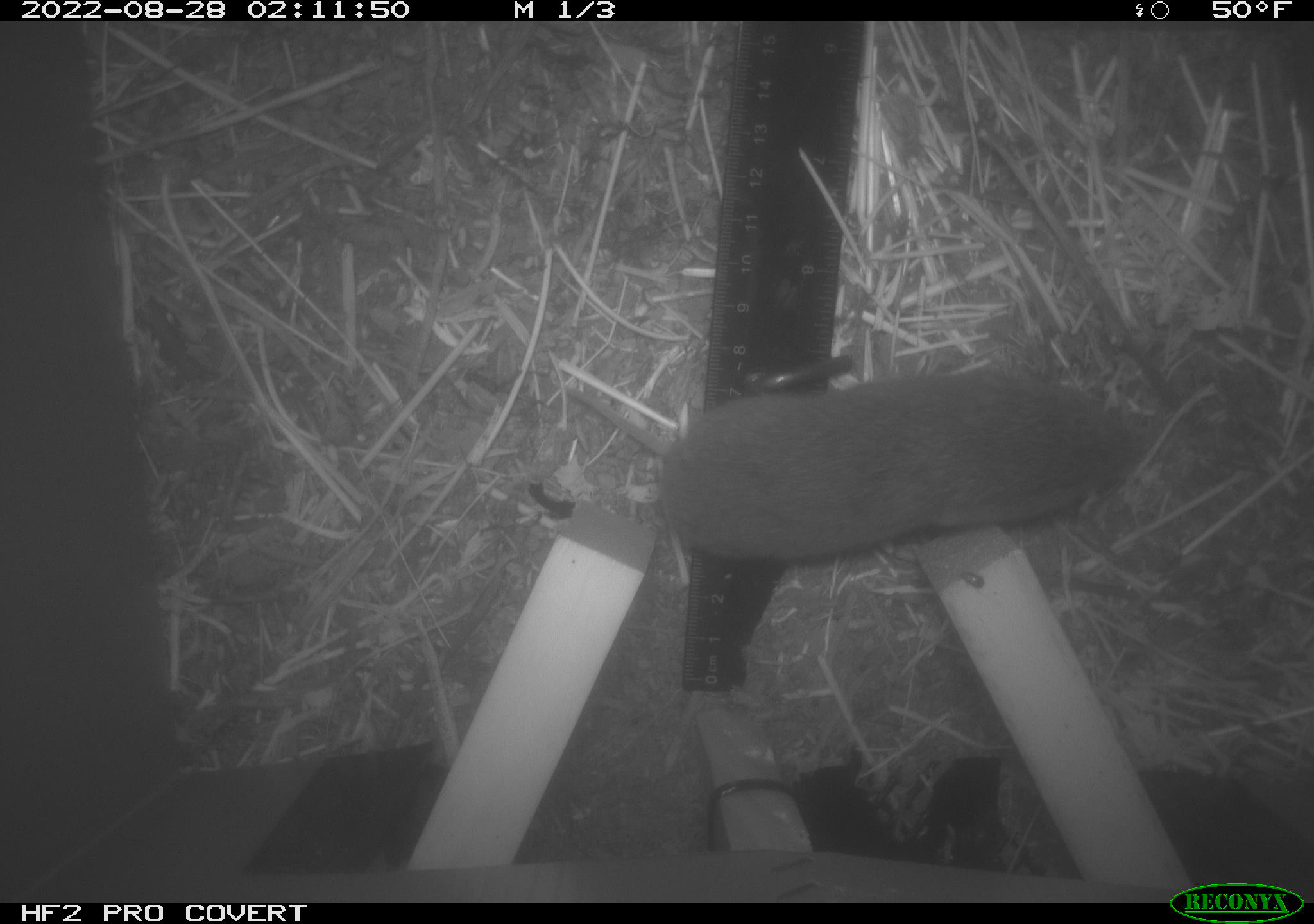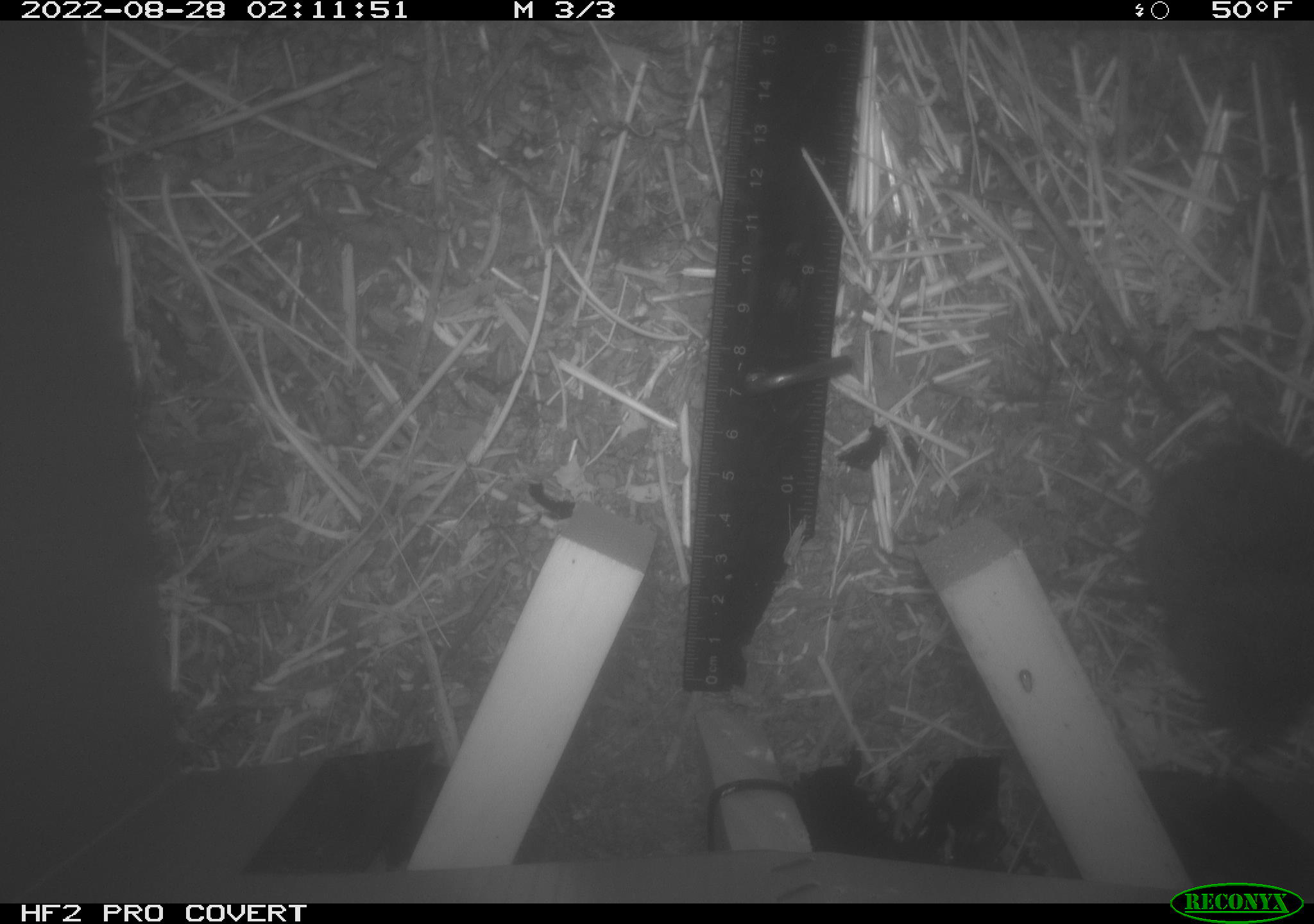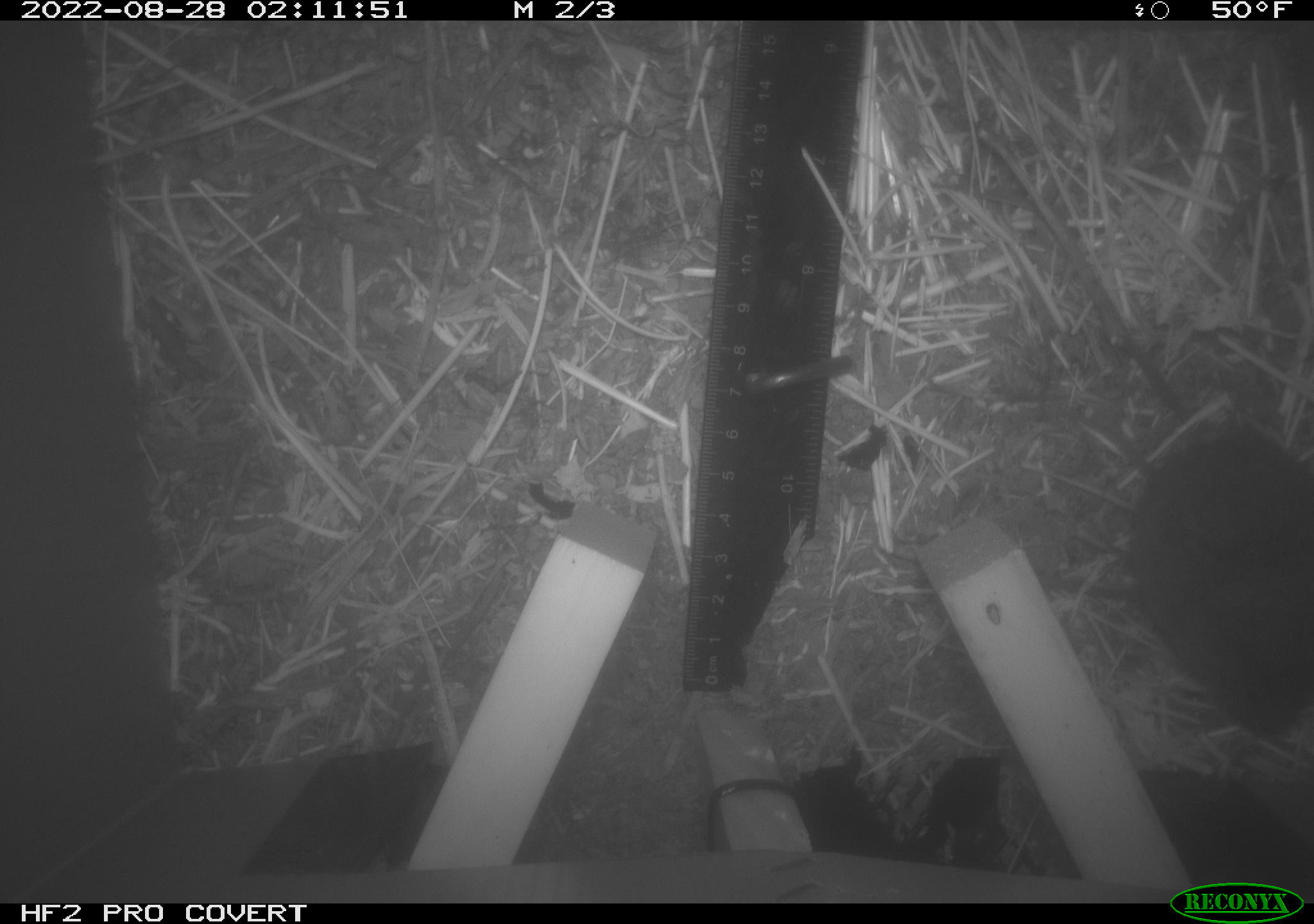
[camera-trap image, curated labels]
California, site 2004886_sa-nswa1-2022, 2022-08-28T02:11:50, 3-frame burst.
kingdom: Animalia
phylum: Chordata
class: Mammalia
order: Rodentia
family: Cricetidae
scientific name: Cricetidae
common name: hamsters, voles, lemmings, and allies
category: cricetidae family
Cricetidae family (hamsters, voles, lemmings, and allies) (Cricetidae).